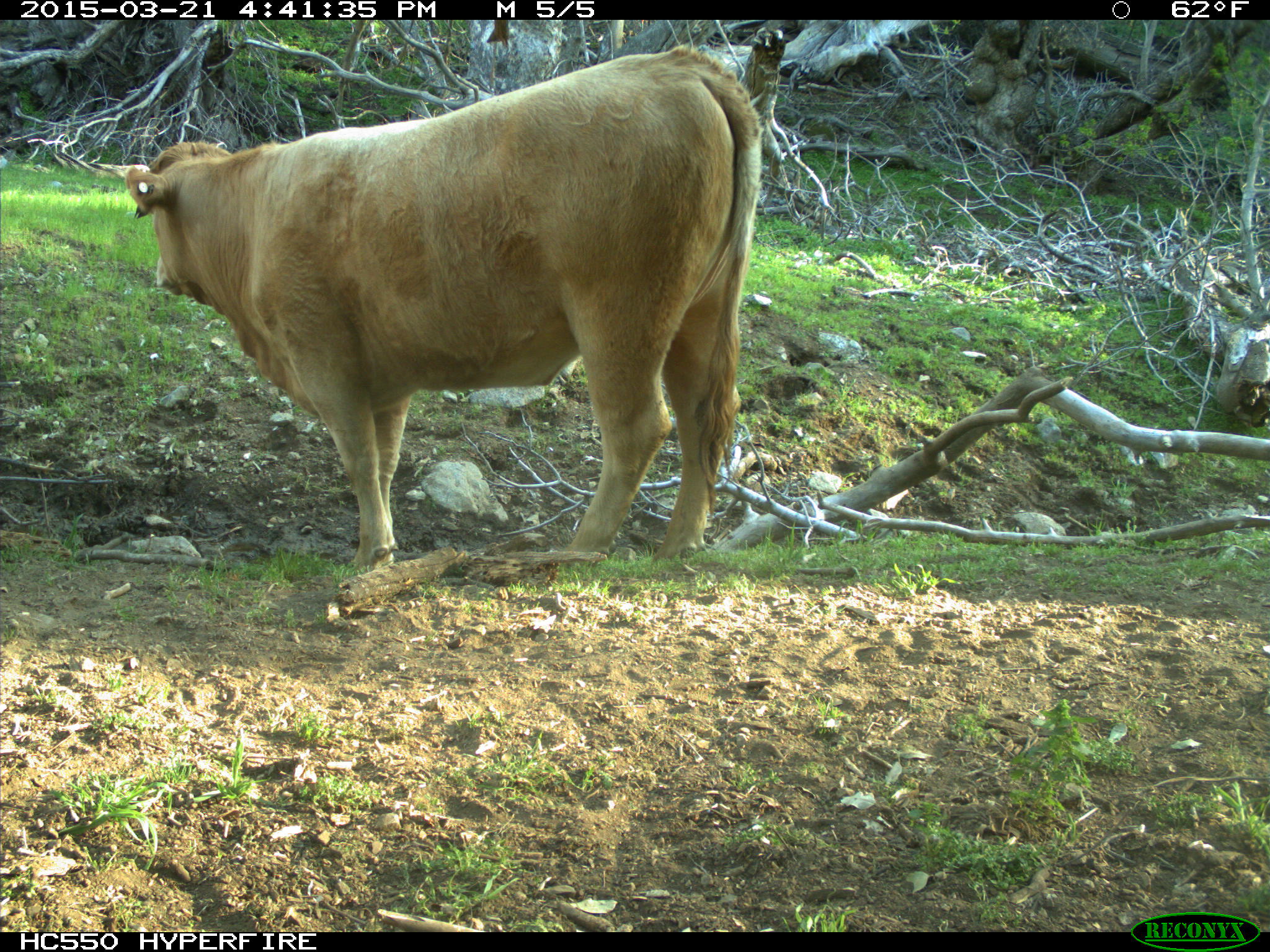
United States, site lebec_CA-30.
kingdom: Animalia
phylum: Chordata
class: Mammalia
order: Artiodactyla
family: Bovidae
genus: Bos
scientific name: Bos taurus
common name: domestic cow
Bos taurus (domestic cow).